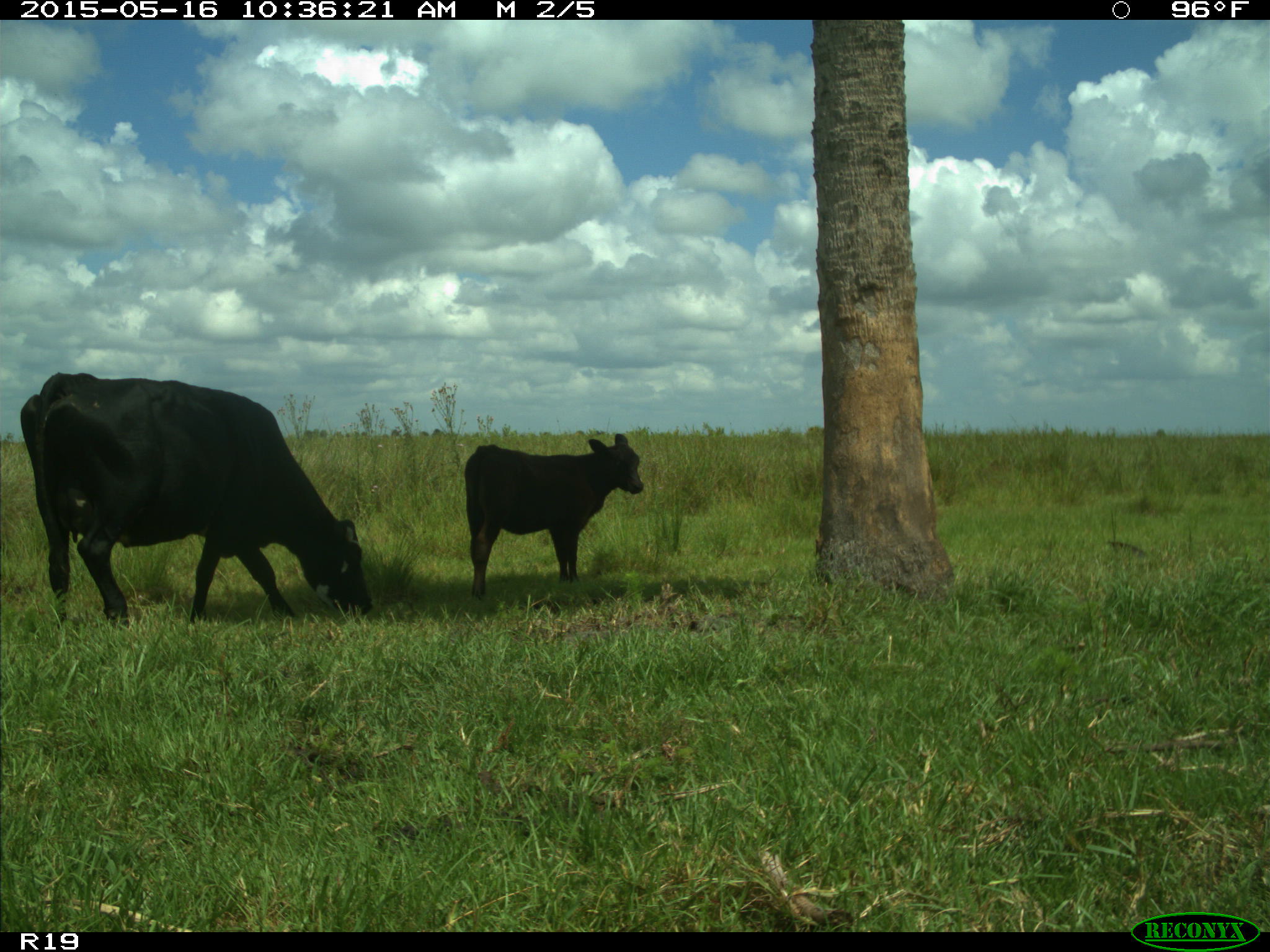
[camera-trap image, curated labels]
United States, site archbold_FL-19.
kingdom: Animalia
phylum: Chordata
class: Mammalia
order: Artiodactyla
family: Bovidae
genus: Bos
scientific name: Bos taurus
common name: domestic cow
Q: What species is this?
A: Bos taurus (domestic cow).